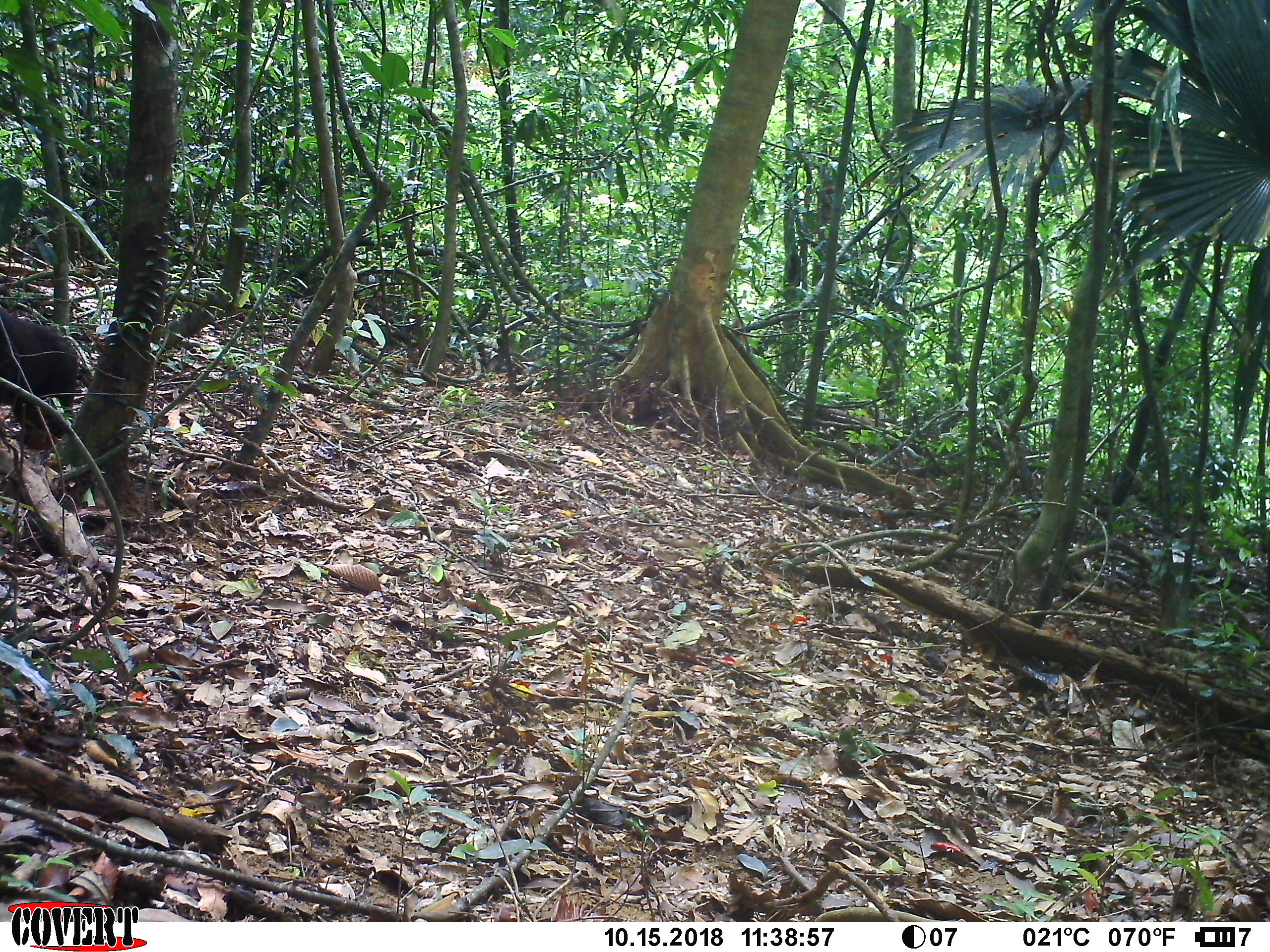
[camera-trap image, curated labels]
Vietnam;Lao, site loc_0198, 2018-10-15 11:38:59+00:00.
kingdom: Animalia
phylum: Chordata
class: Mammalia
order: Primates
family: Cercopithecidae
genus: Macaca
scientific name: Macaca arctoides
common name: stump-tailed macaque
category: stump tailed macaque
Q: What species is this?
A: Stump tailed macaque (stump-tailed macaque) (Macaca arctoides).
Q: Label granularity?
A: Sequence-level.